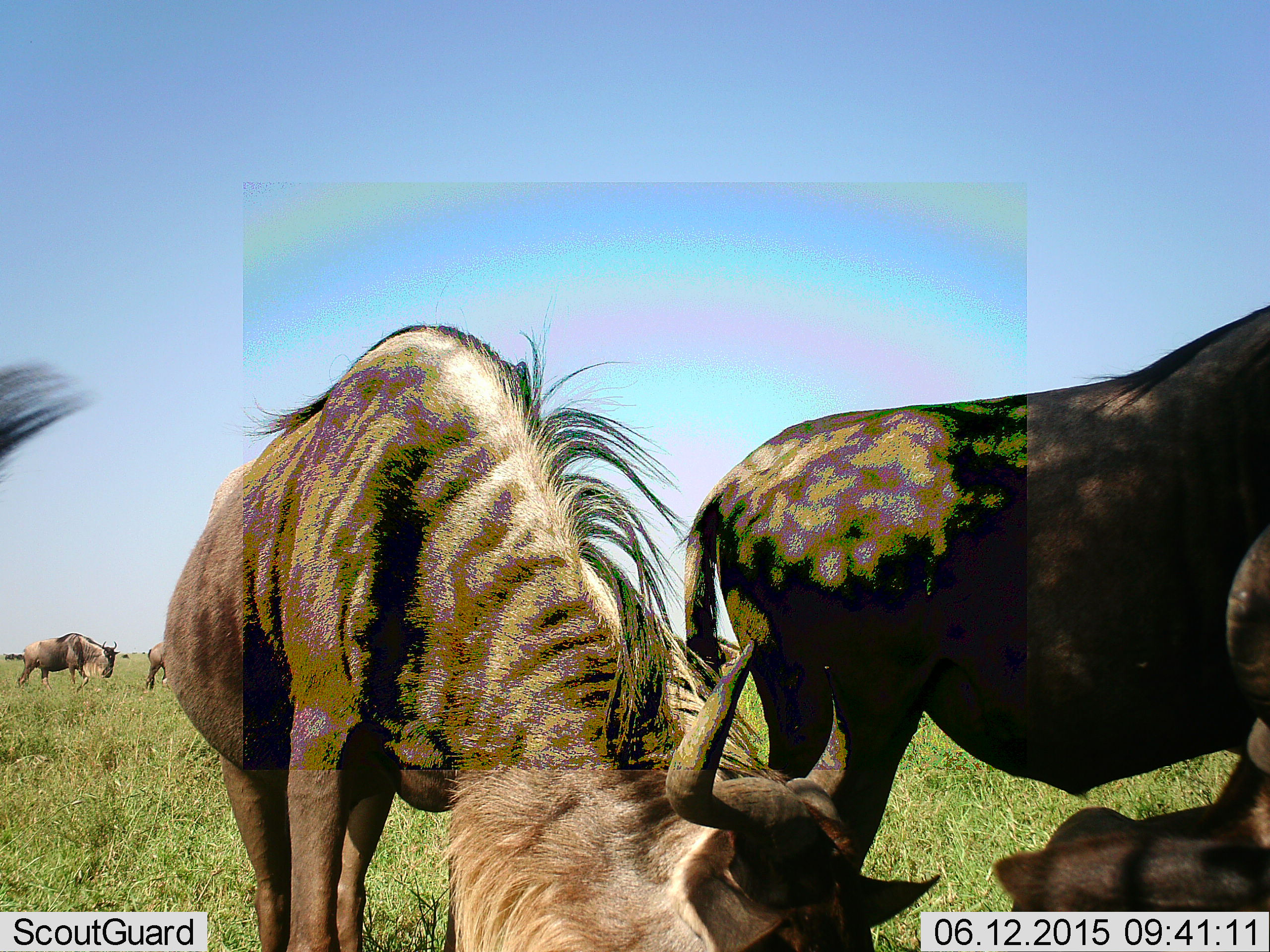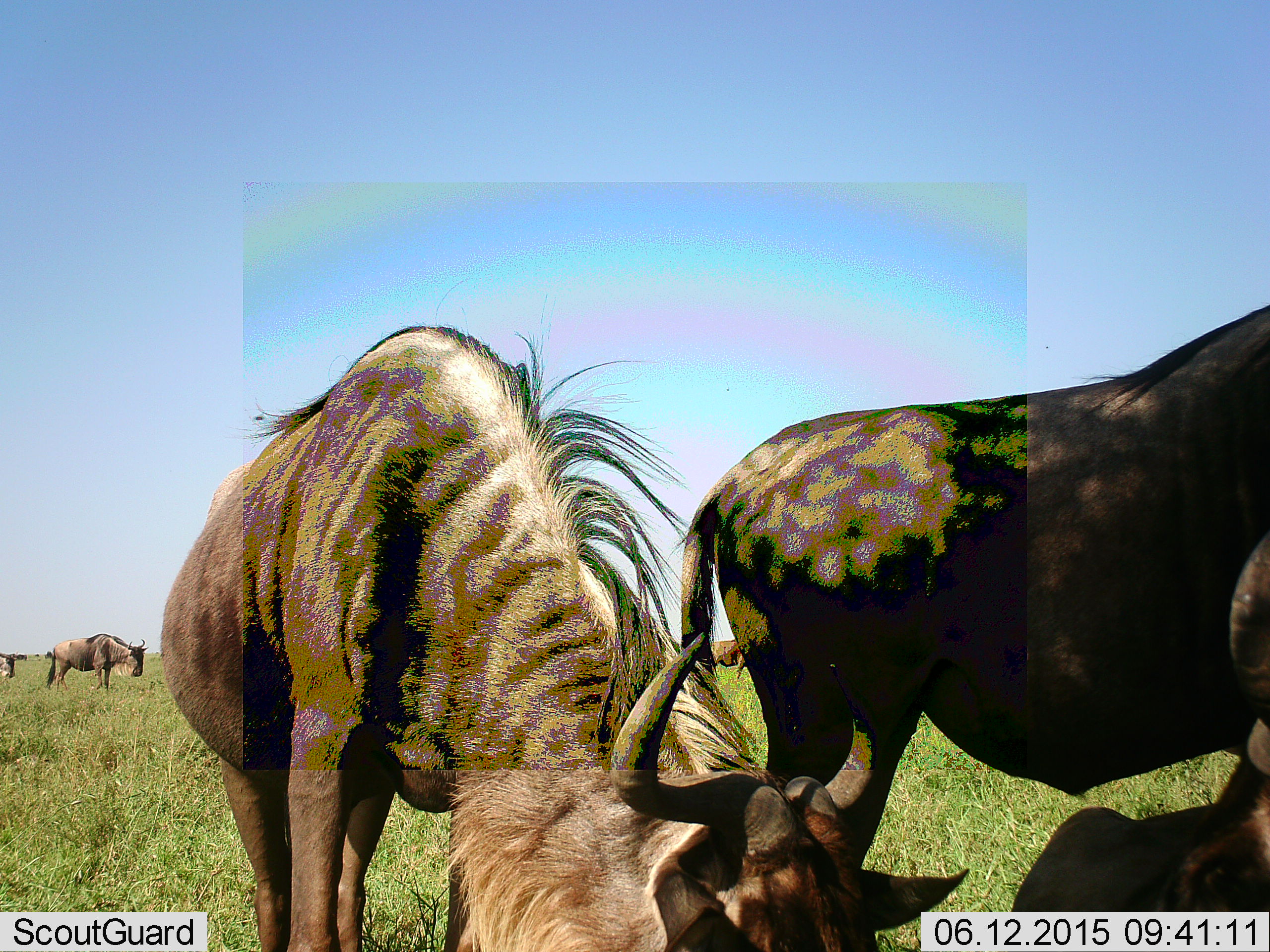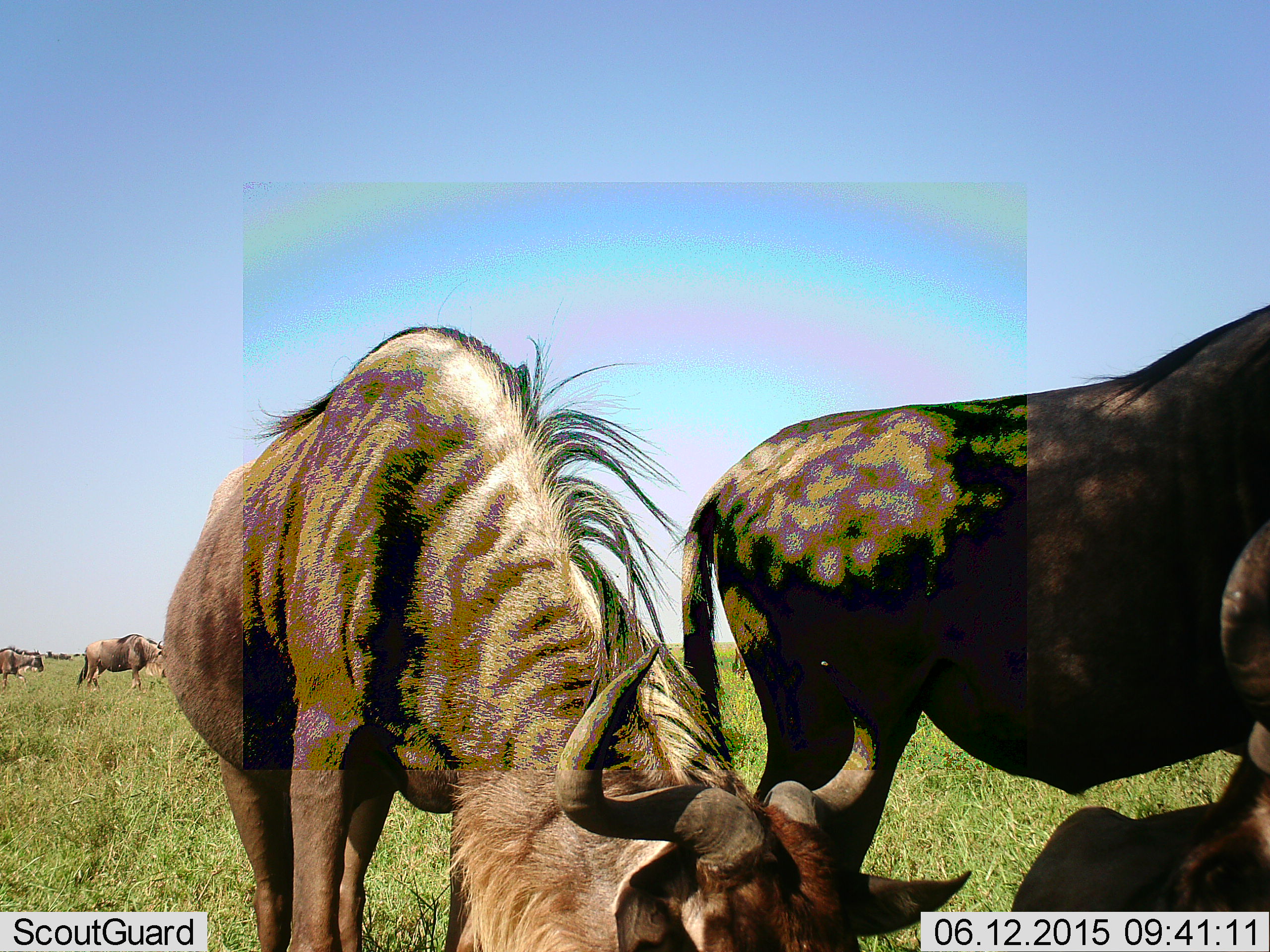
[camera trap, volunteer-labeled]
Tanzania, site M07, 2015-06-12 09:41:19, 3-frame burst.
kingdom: Animalia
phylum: Chordata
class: Mammalia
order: Artiodactyla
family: Bovidae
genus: Connochaetes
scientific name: Connochaetes taurinus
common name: blue wildebeest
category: wildebeest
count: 6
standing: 60%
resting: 40%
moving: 60%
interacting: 0%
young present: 0%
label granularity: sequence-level